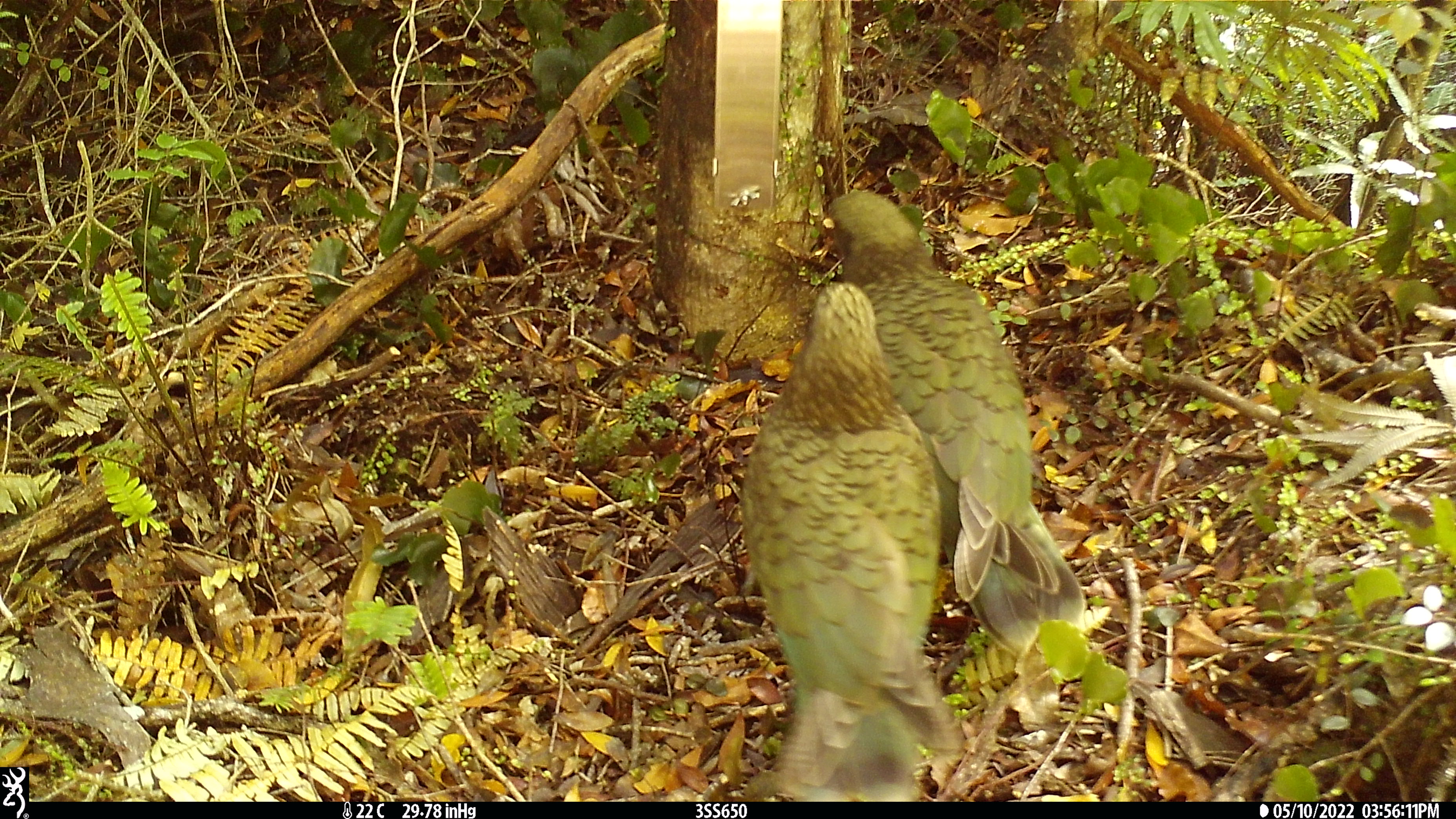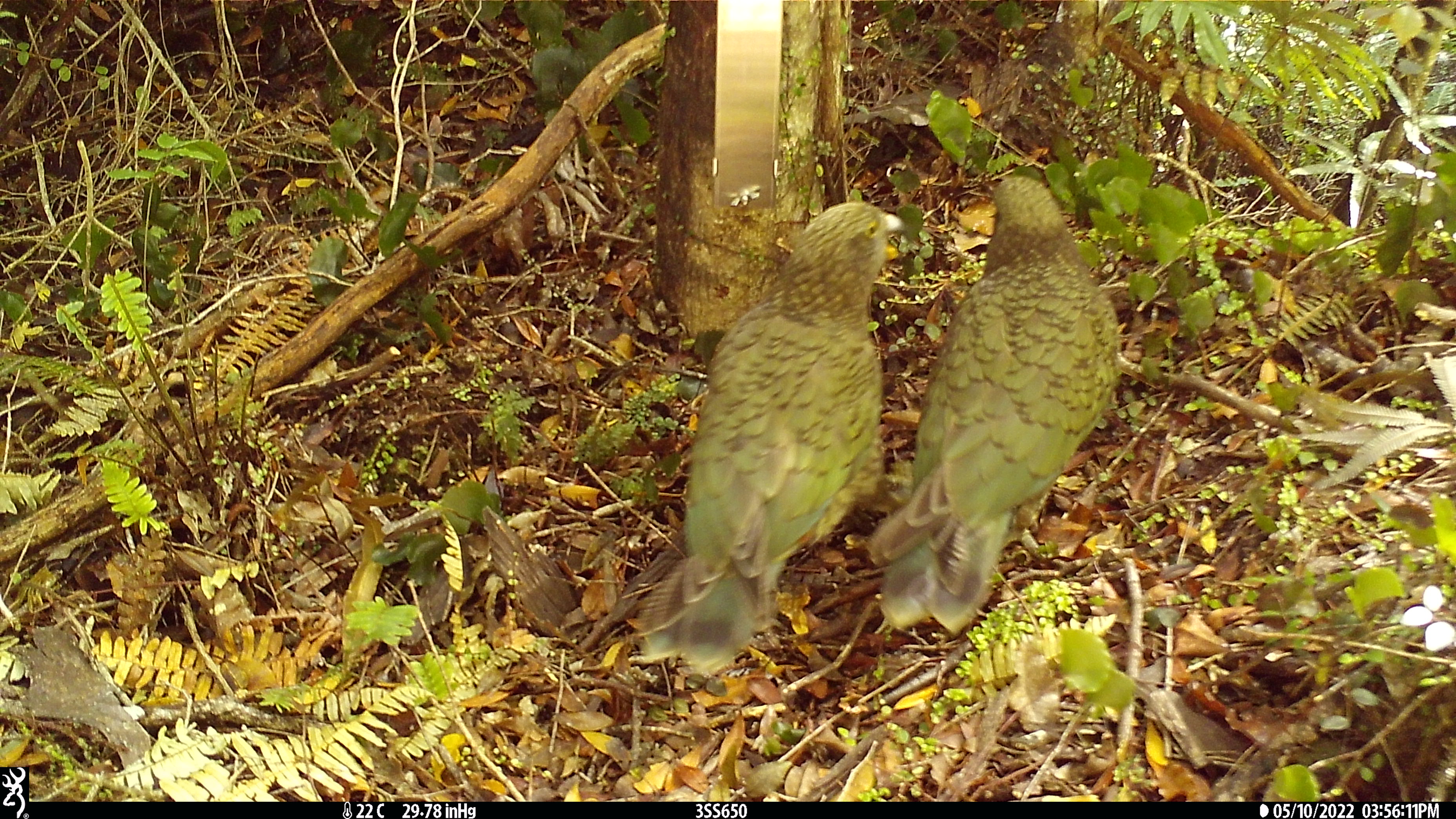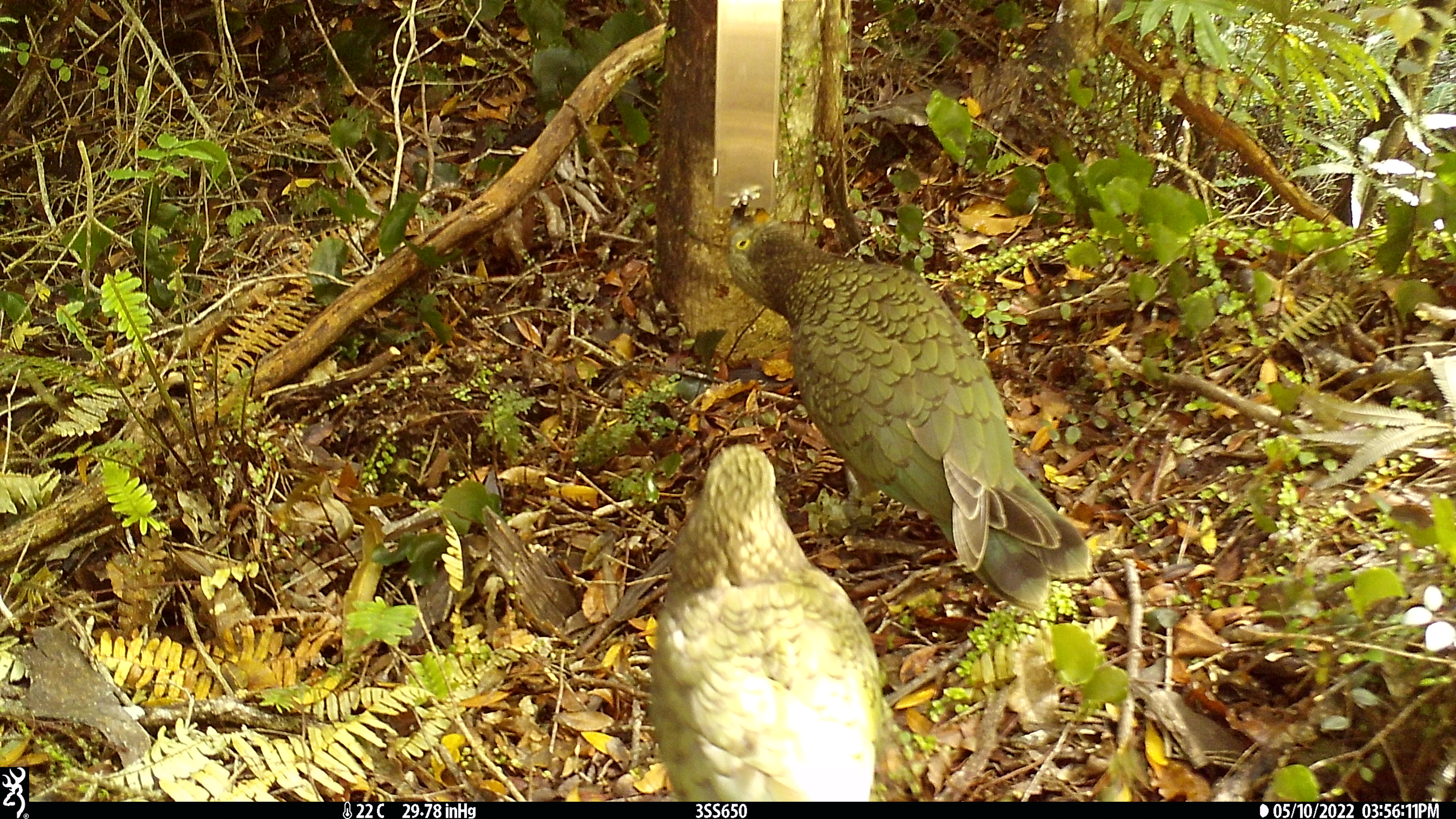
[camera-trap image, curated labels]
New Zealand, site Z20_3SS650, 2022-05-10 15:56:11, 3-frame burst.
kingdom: Animalia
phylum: Chordata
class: Aves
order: Psittaciformes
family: Strigopidae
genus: Nestor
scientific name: Nestor notabilis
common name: kea